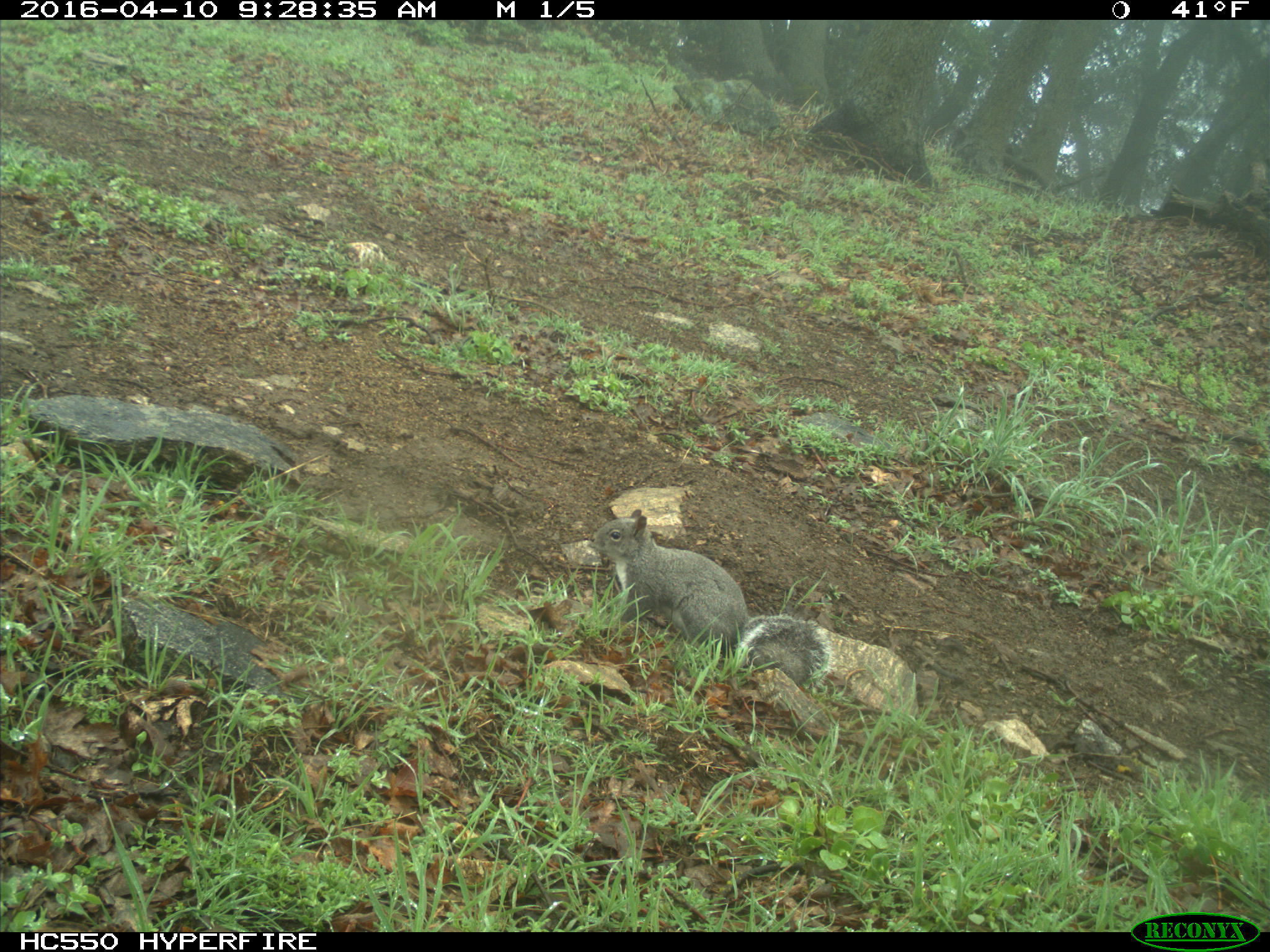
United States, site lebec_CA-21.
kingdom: Animalia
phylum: Chordata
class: Mammalia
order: Rodentia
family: Sciuridae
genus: Sciurus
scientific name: Sciurus carolinensis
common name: eastern gray squirrel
Sciurus carolinensis (eastern gray squirrel).